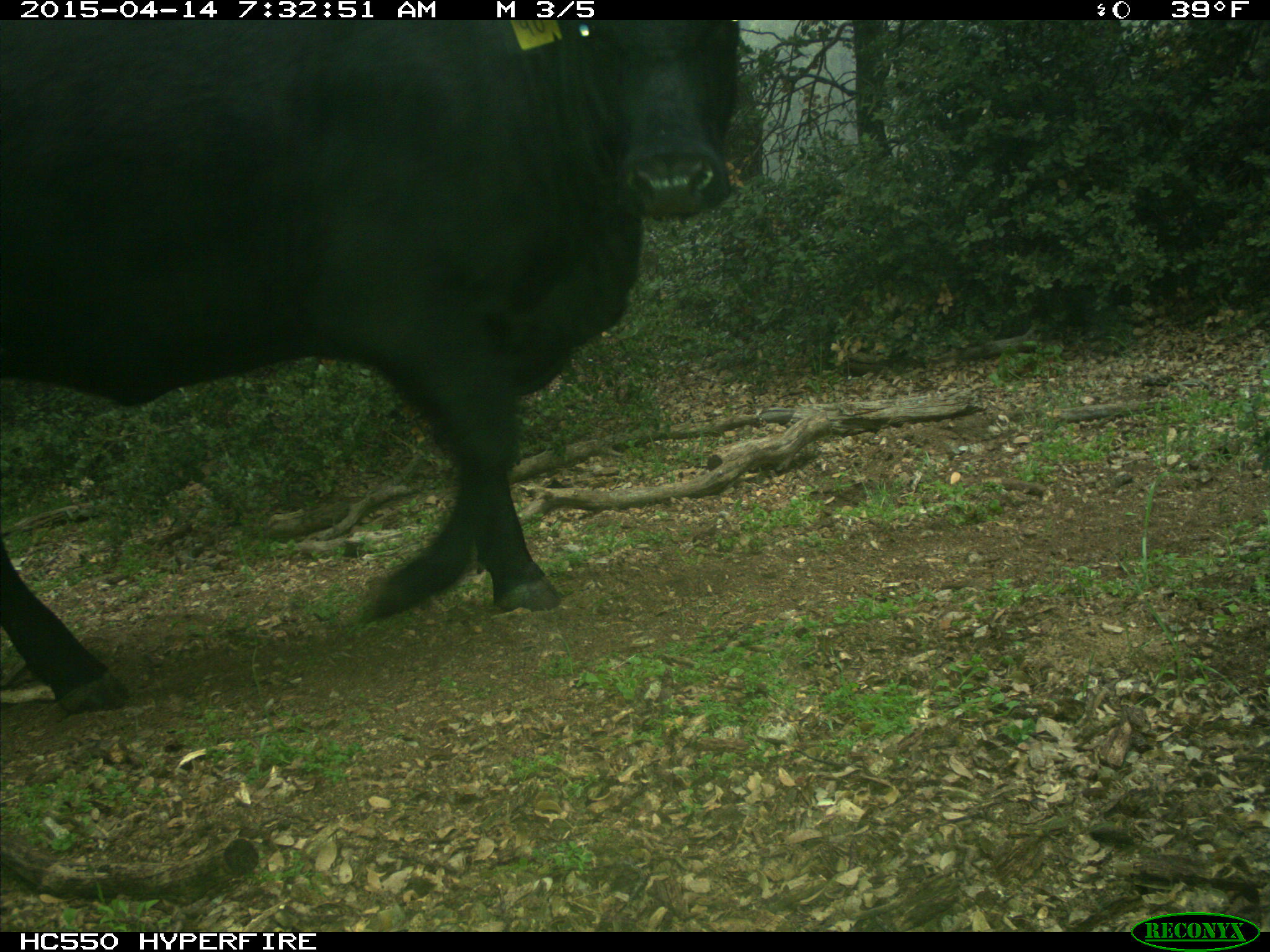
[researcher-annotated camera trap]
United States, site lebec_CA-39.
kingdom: Animalia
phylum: Chordata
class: Mammalia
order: Artiodactyla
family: Bovidae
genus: Bos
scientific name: Bos taurus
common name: domestic cow